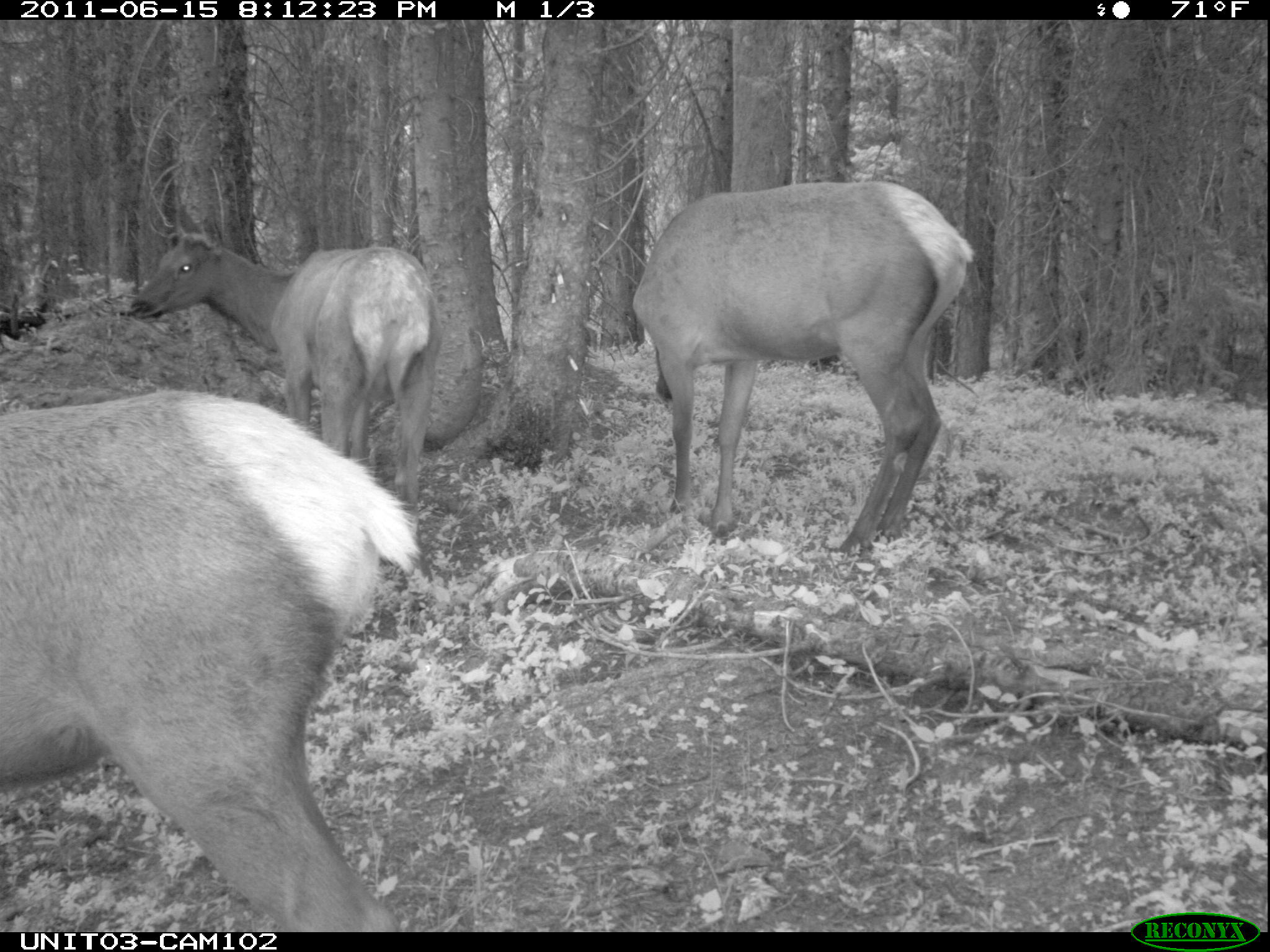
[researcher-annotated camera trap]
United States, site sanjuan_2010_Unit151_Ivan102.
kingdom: Animalia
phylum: Chordata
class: Mammalia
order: Artiodactyla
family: Cervidae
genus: Cervus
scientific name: Cervus elaphus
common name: red deer